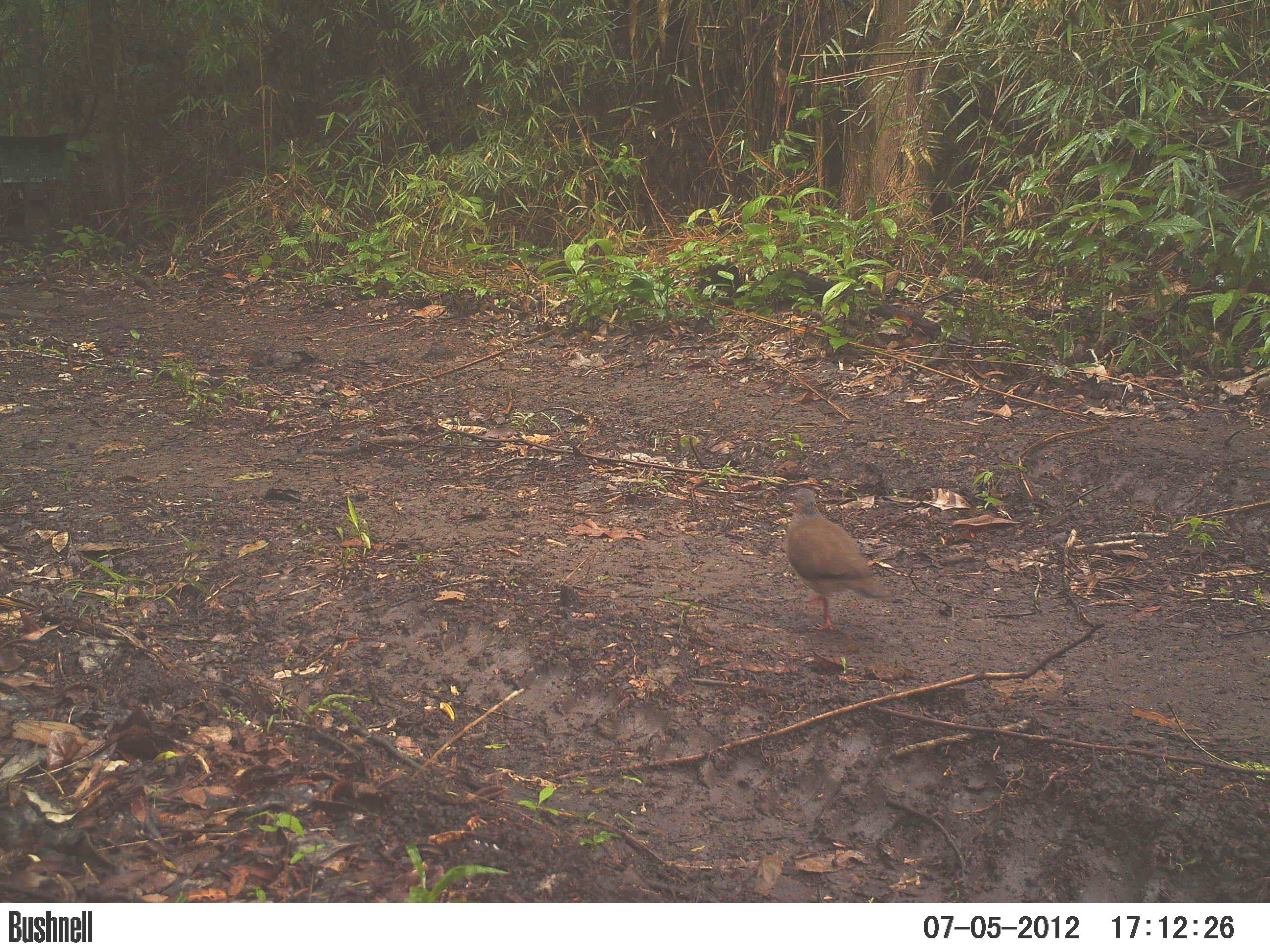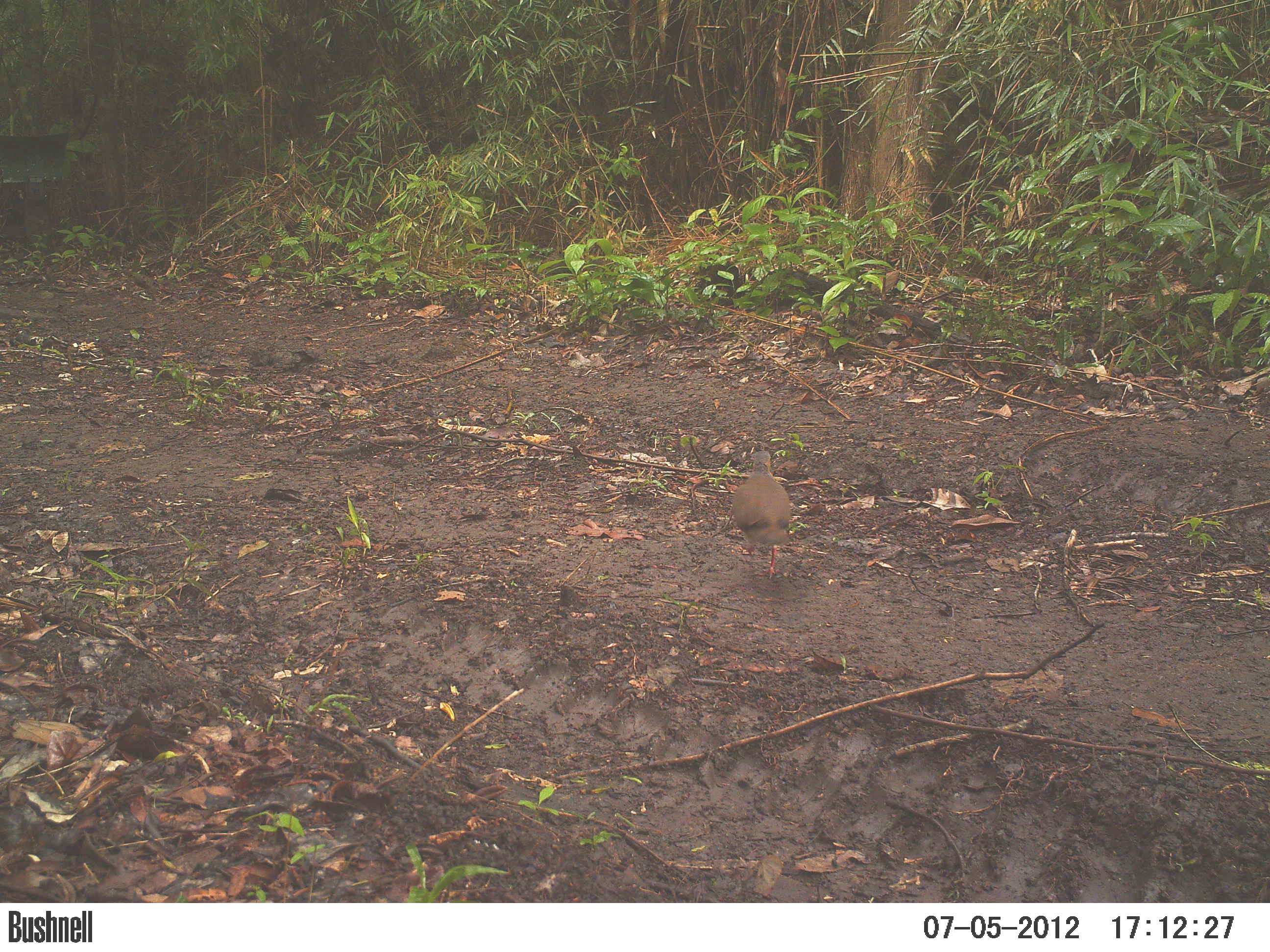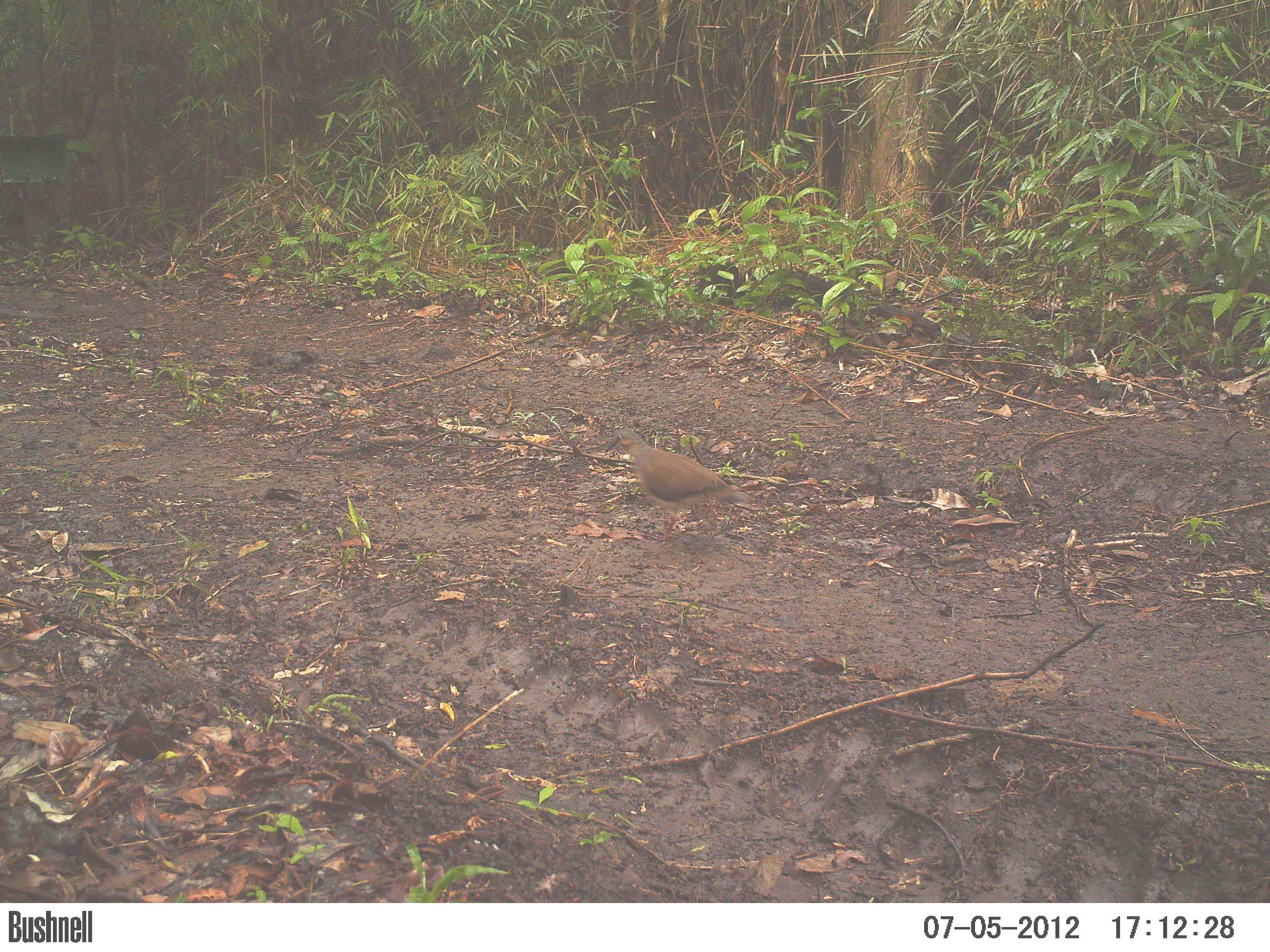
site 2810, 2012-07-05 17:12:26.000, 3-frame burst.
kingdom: Animalia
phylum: Chordata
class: Aves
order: Columbiformes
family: Columbidae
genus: Leptotila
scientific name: Leptotila plumbeiceps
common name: gray-headed dove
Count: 1.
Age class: adult.